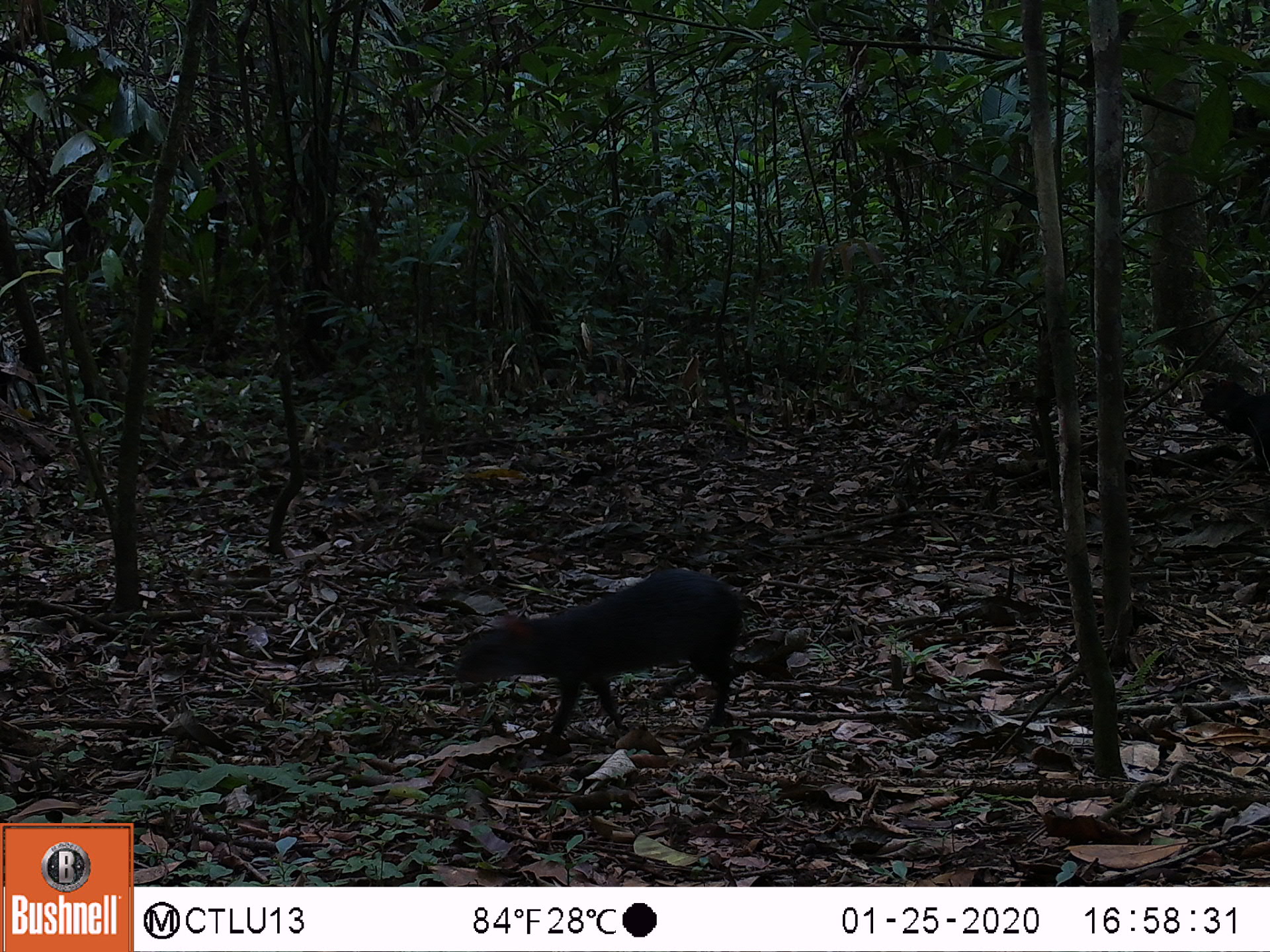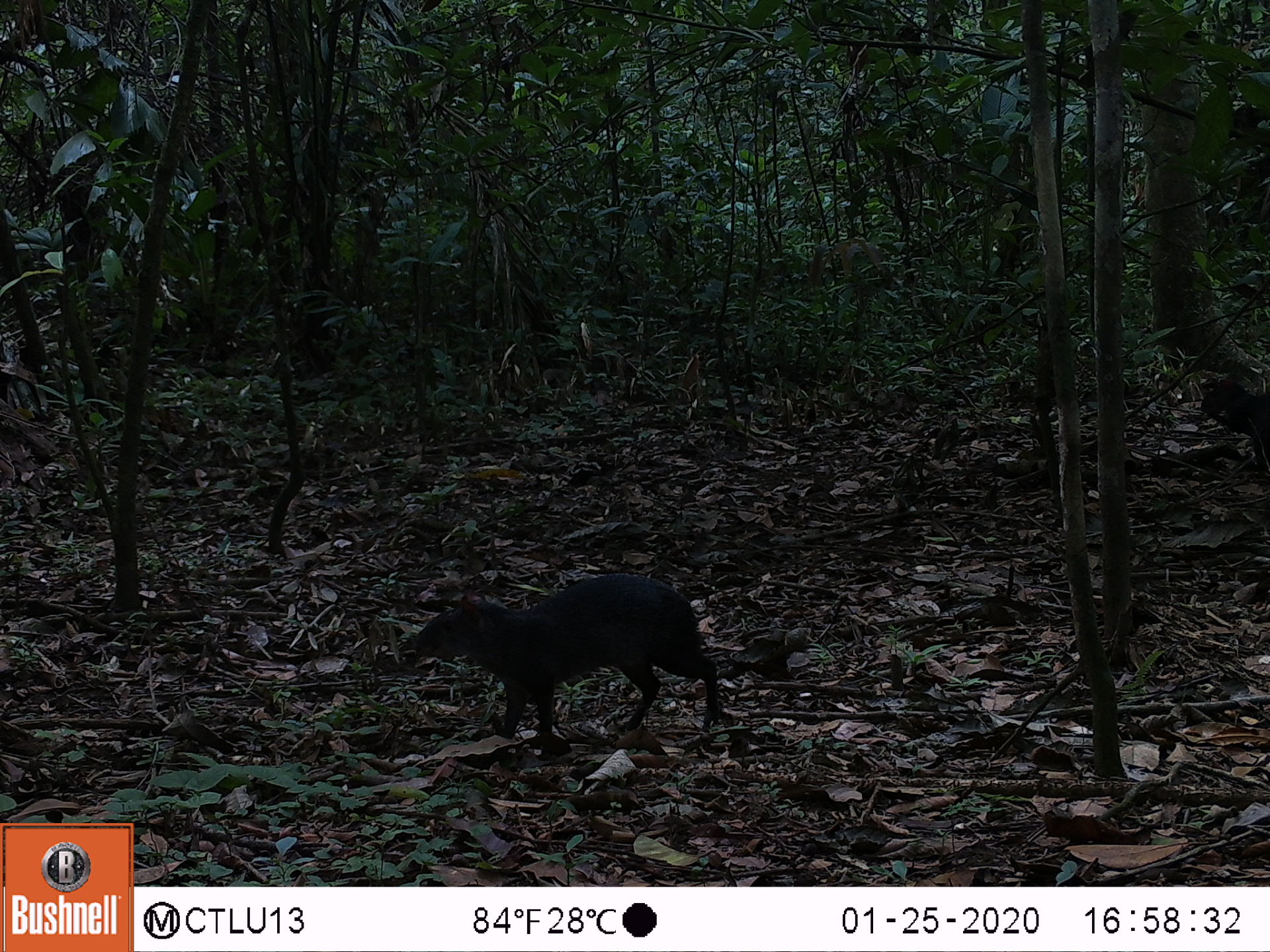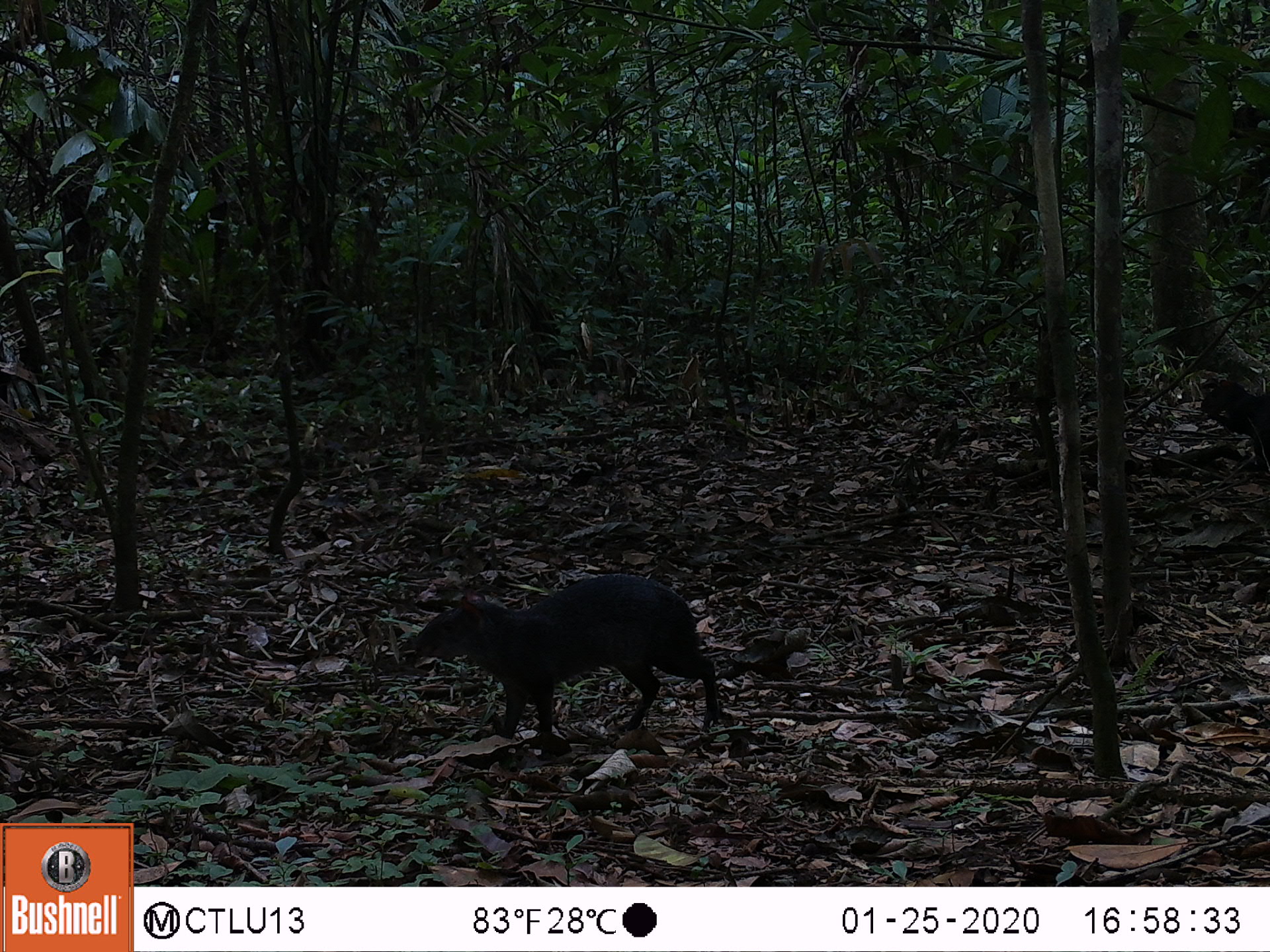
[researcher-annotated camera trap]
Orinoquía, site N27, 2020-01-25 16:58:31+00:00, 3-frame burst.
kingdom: Animalia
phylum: Chordata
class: Mammalia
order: Rodentia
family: Dasyproctidae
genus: Dasyprocta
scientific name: Dasyprocta fuliginosa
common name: black agouti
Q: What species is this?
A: Black agouti (Dasyprocta fuliginosa).